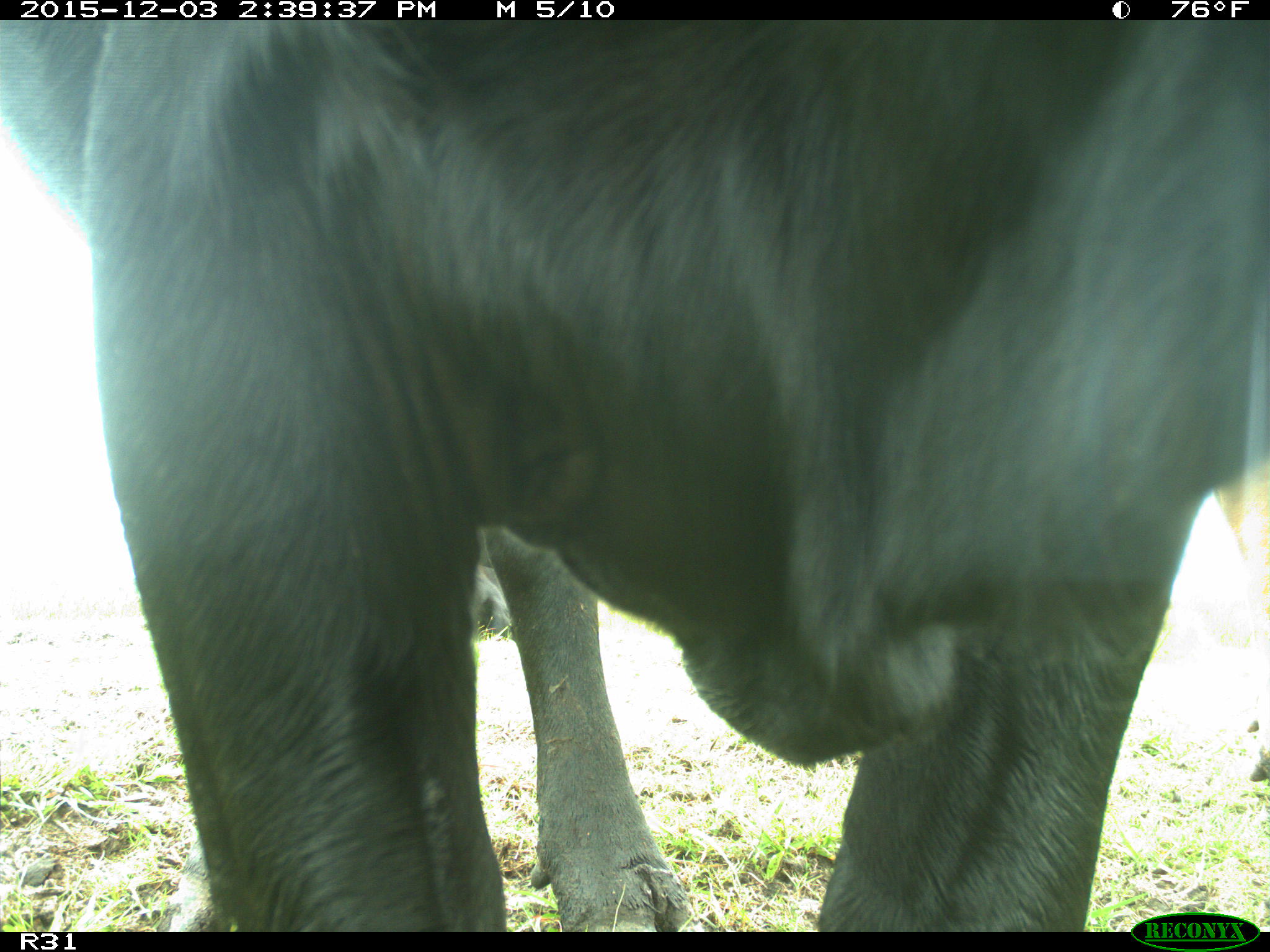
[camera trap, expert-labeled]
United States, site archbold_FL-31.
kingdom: Animalia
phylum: Chordata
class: Mammalia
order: Artiodactyla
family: Bovidae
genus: Bos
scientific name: Bos taurus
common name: domestic cow